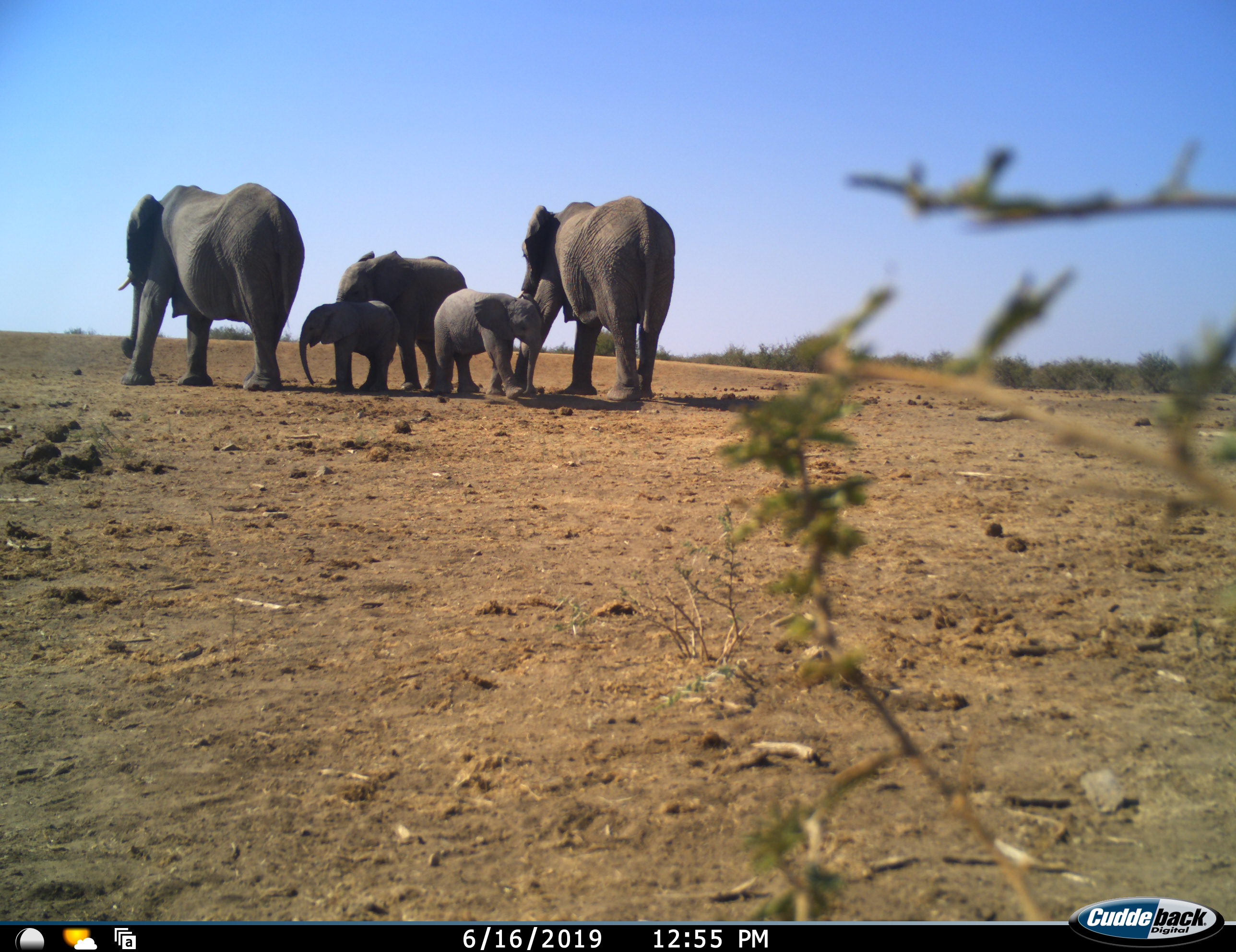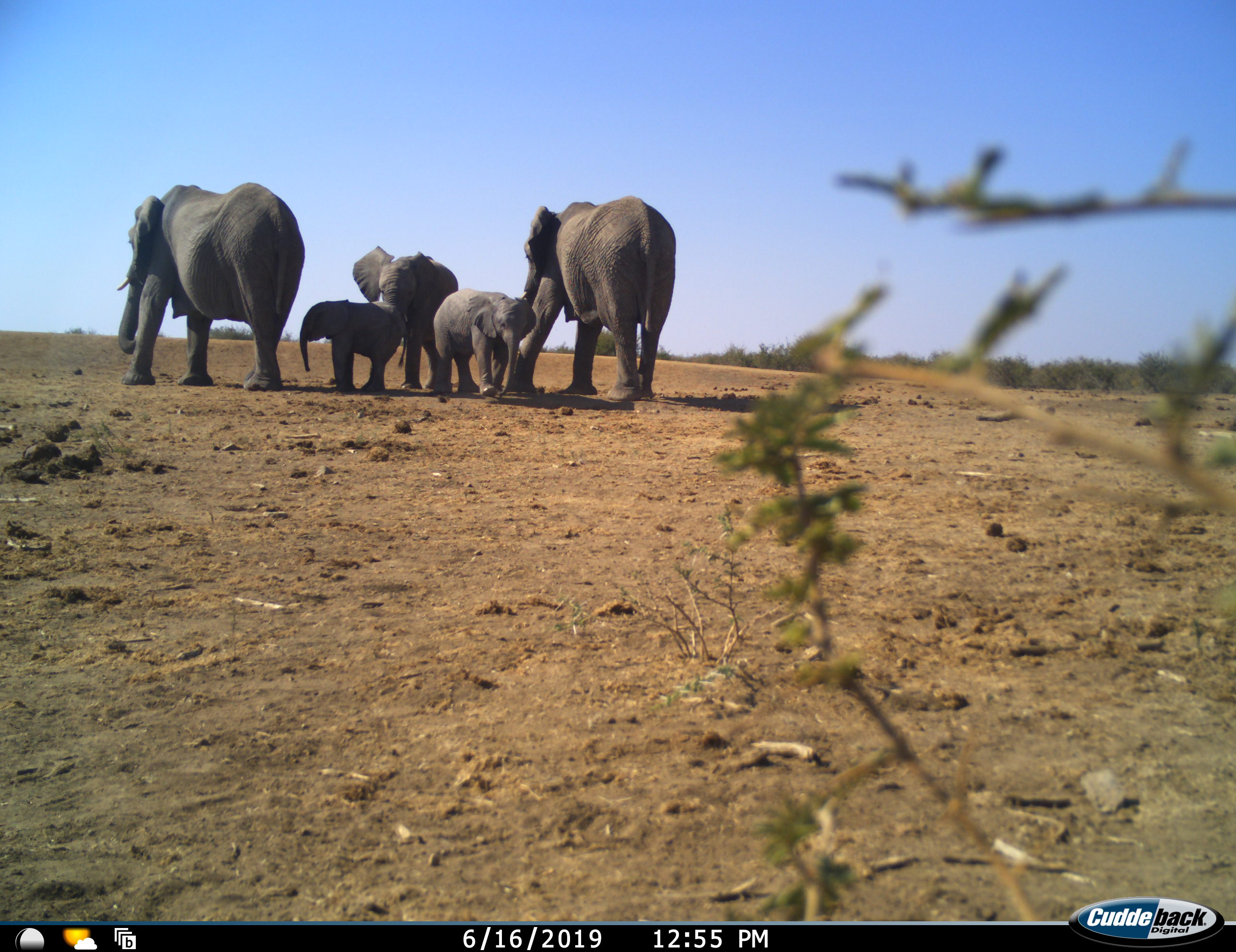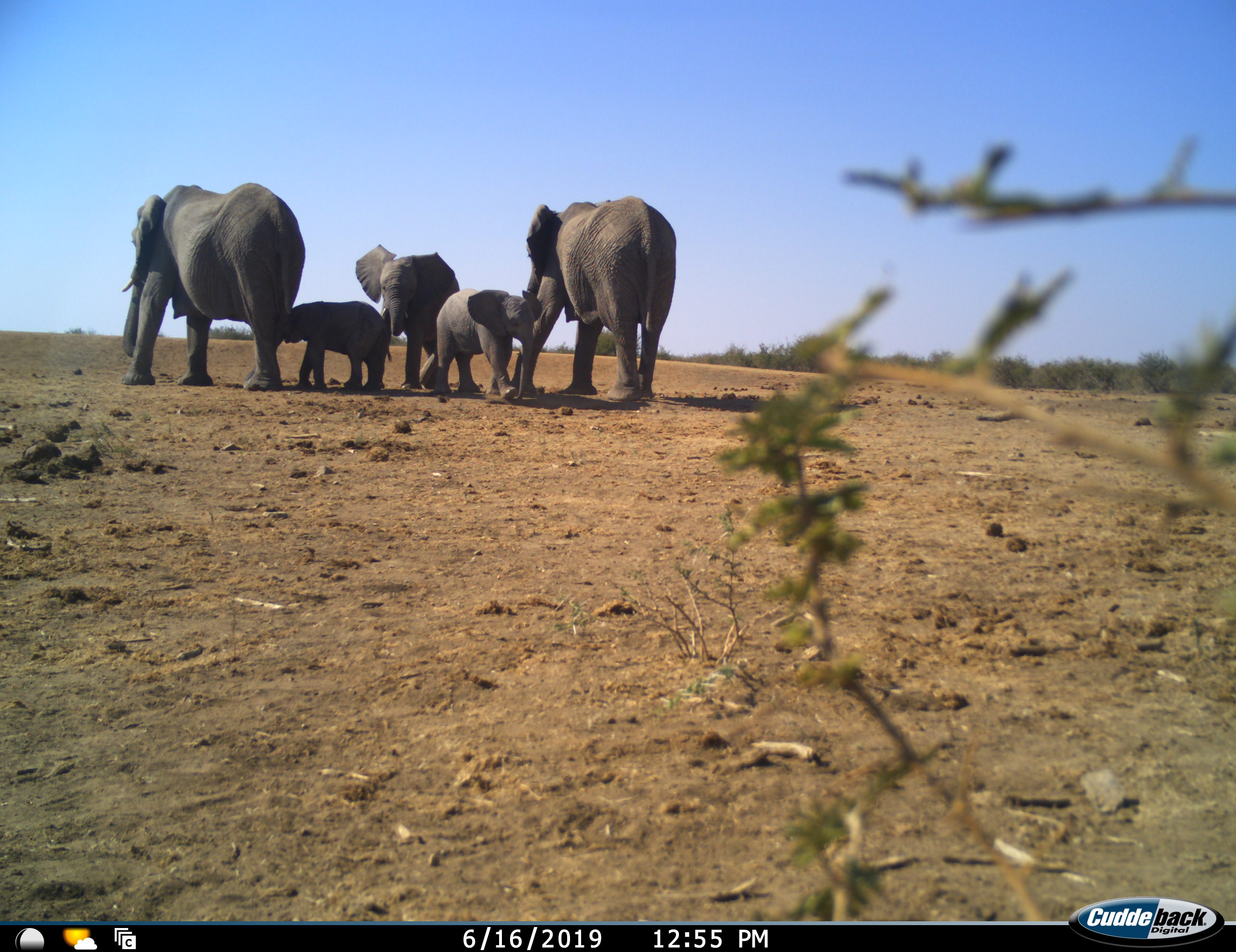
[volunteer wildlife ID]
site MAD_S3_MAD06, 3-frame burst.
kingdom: Animalia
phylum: Chordata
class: Mammalia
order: Proboscidea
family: Elephantidae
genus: Loxodonta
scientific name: Loxodonta africana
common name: african bush elephant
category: elephant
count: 5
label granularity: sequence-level